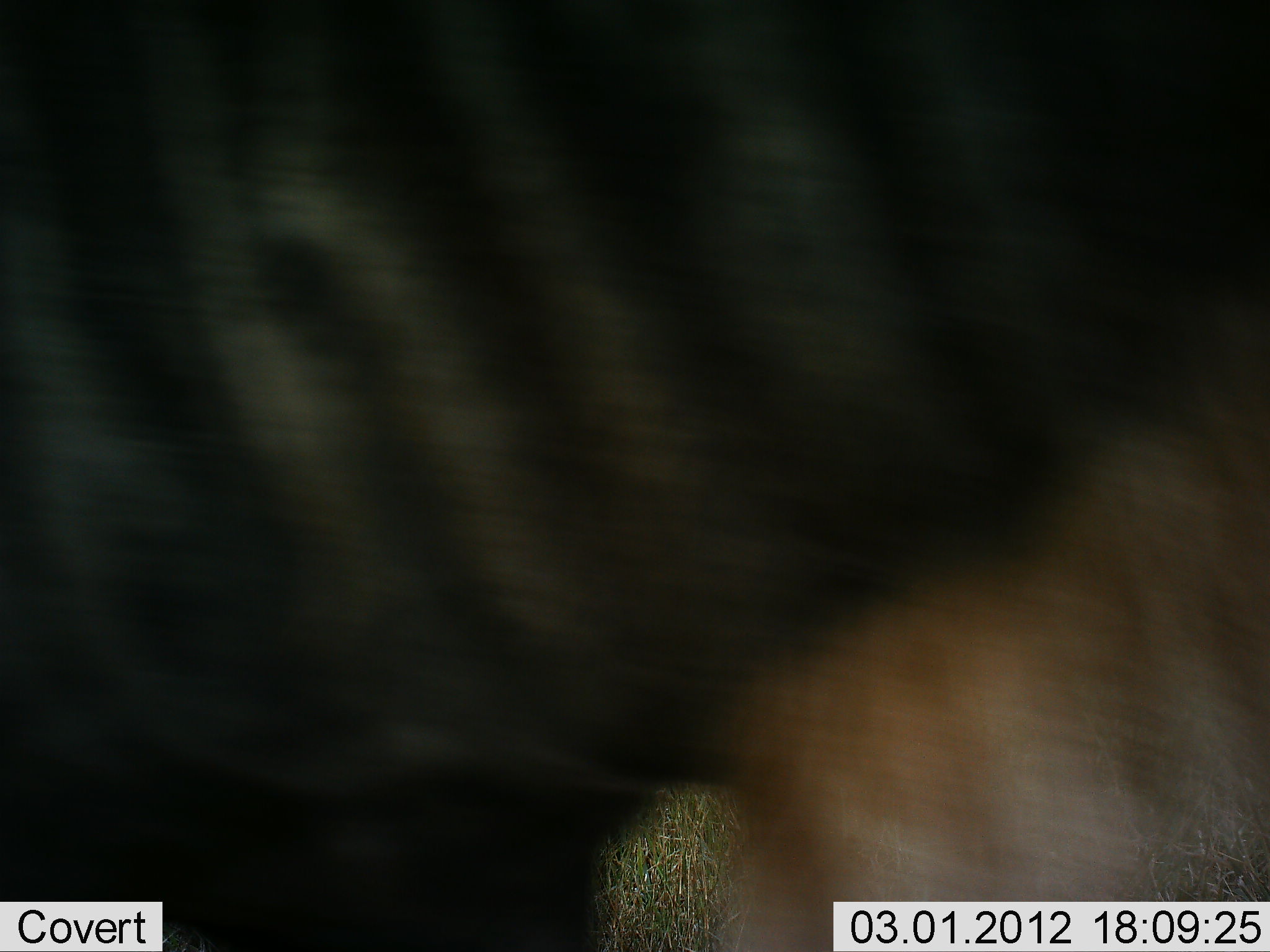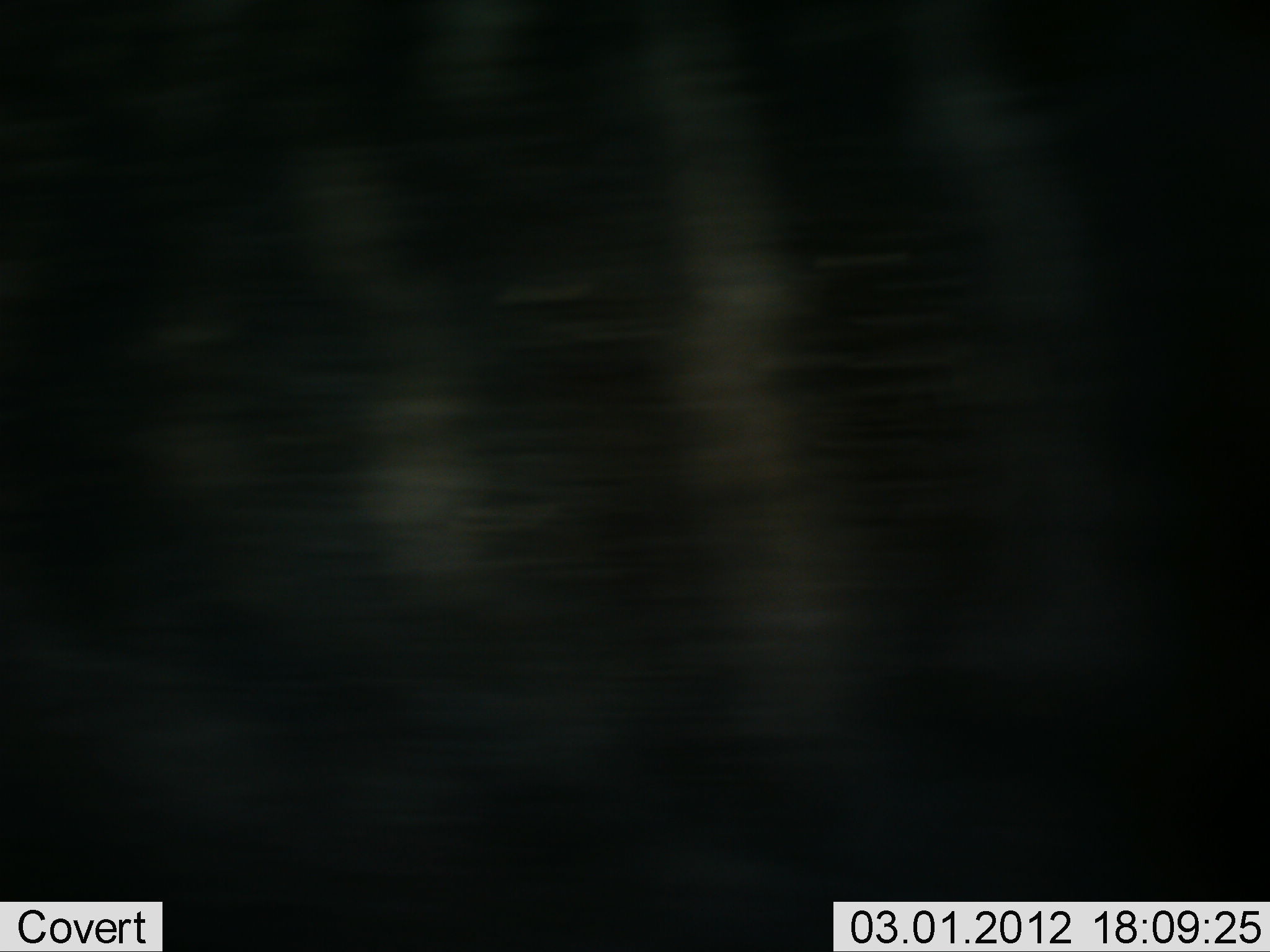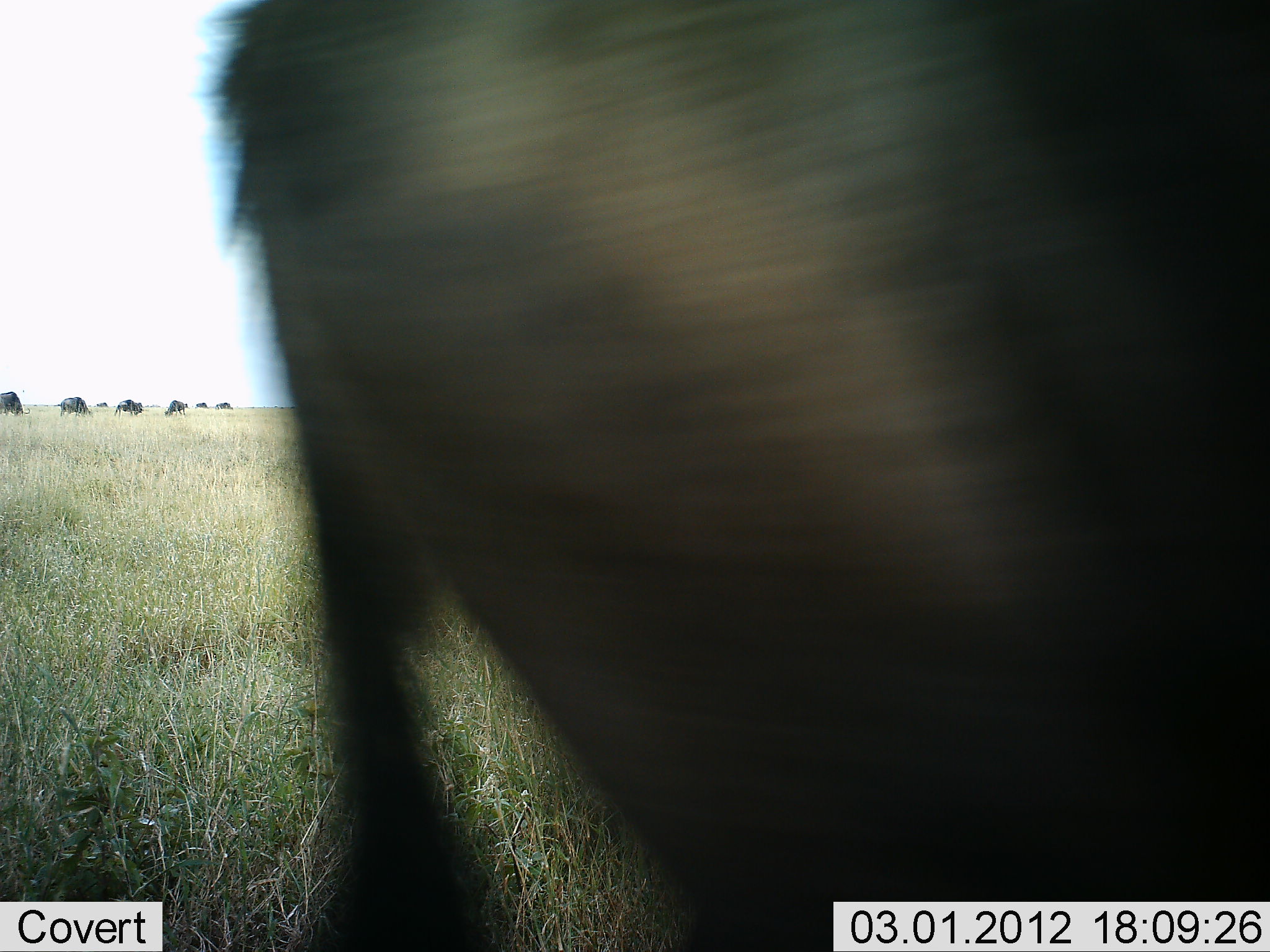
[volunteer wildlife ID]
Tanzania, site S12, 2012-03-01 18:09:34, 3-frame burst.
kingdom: Animalia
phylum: Chordata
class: Mammalia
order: Artiodactyla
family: Bovidae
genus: Connochaetes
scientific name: Connochaetes taurinus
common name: blue wildebeest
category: wildebeest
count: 7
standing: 38%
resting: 0%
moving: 77%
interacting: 0%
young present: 0%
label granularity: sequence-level